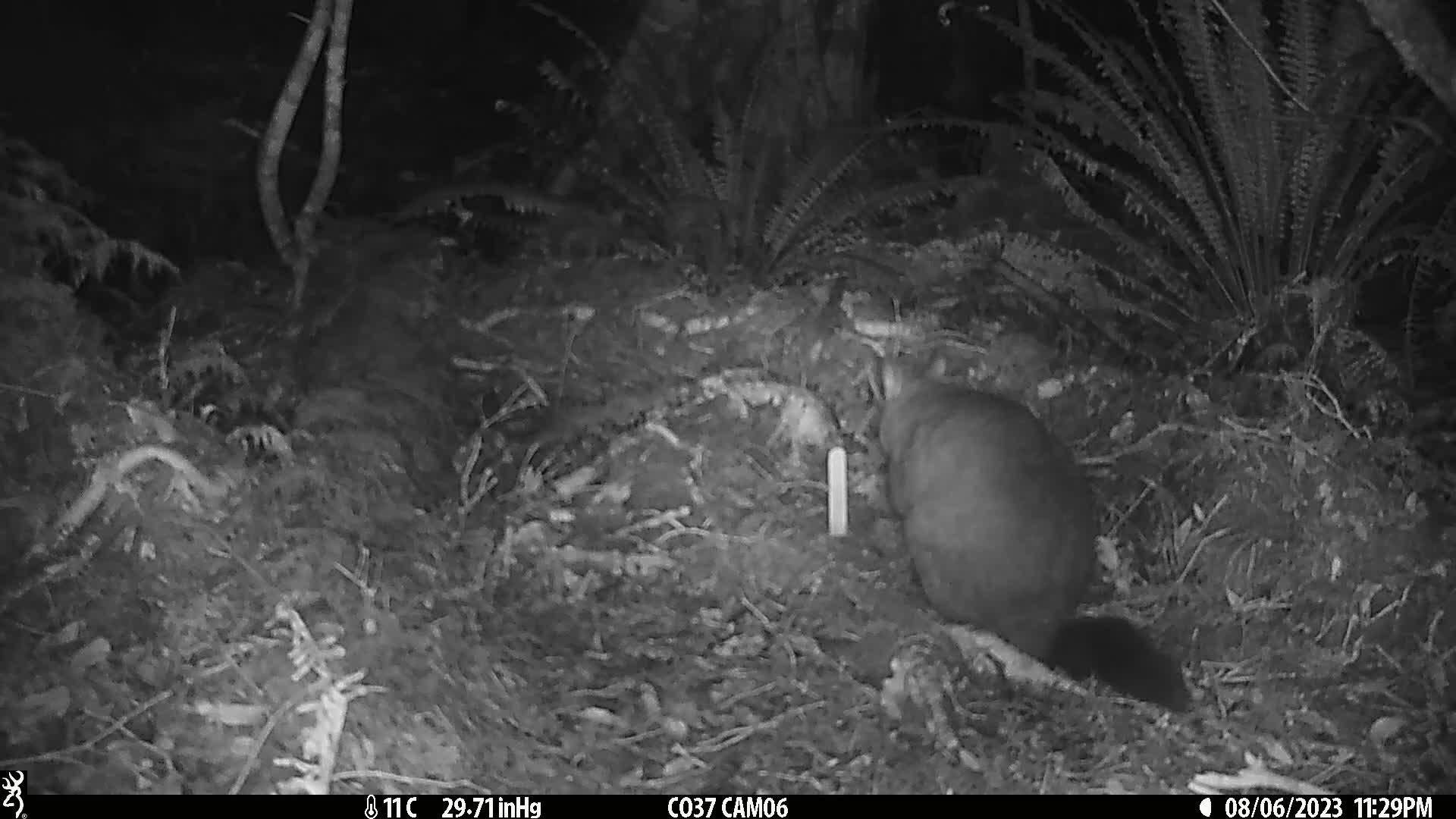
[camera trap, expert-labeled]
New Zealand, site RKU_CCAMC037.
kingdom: Animalia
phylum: Chordata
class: Mammalia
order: Diprotodontia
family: Phalangeridae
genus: Trichosurus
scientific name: Trichosurus vulpecula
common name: common brushtail possum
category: possum